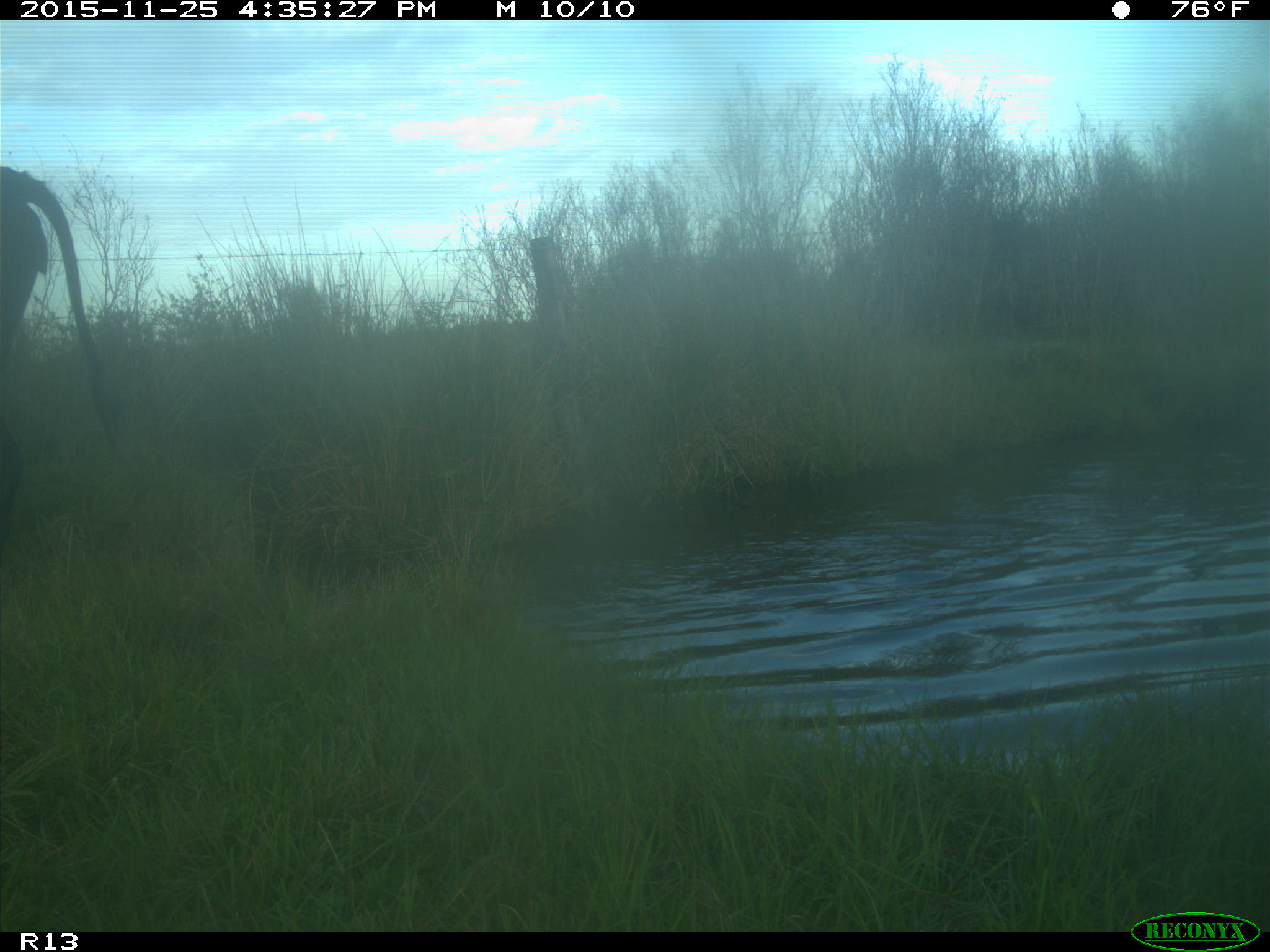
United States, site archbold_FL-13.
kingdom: Animalia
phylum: Chordata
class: Mammalia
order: Artiodactyla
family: Bovidae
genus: Bos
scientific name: Bos taurus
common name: domestic cow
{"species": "Bos taurus (domestic cow)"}